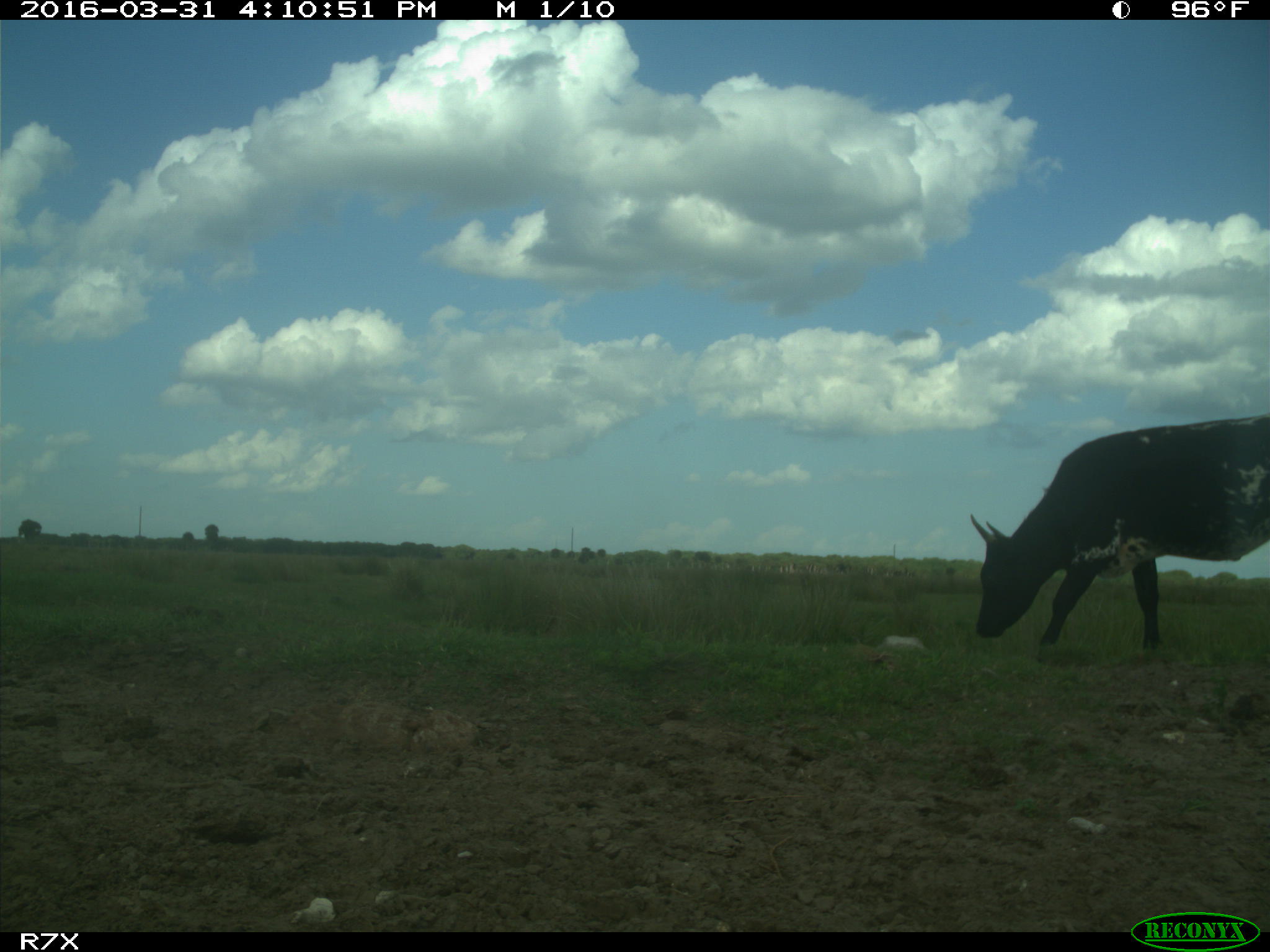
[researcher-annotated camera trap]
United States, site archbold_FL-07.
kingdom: Animalia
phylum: Chordata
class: Mammalia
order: Artiodactyla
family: Bovidae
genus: Bos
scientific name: Bos taurus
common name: domestic cow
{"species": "Bos taurus (domestic cow)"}